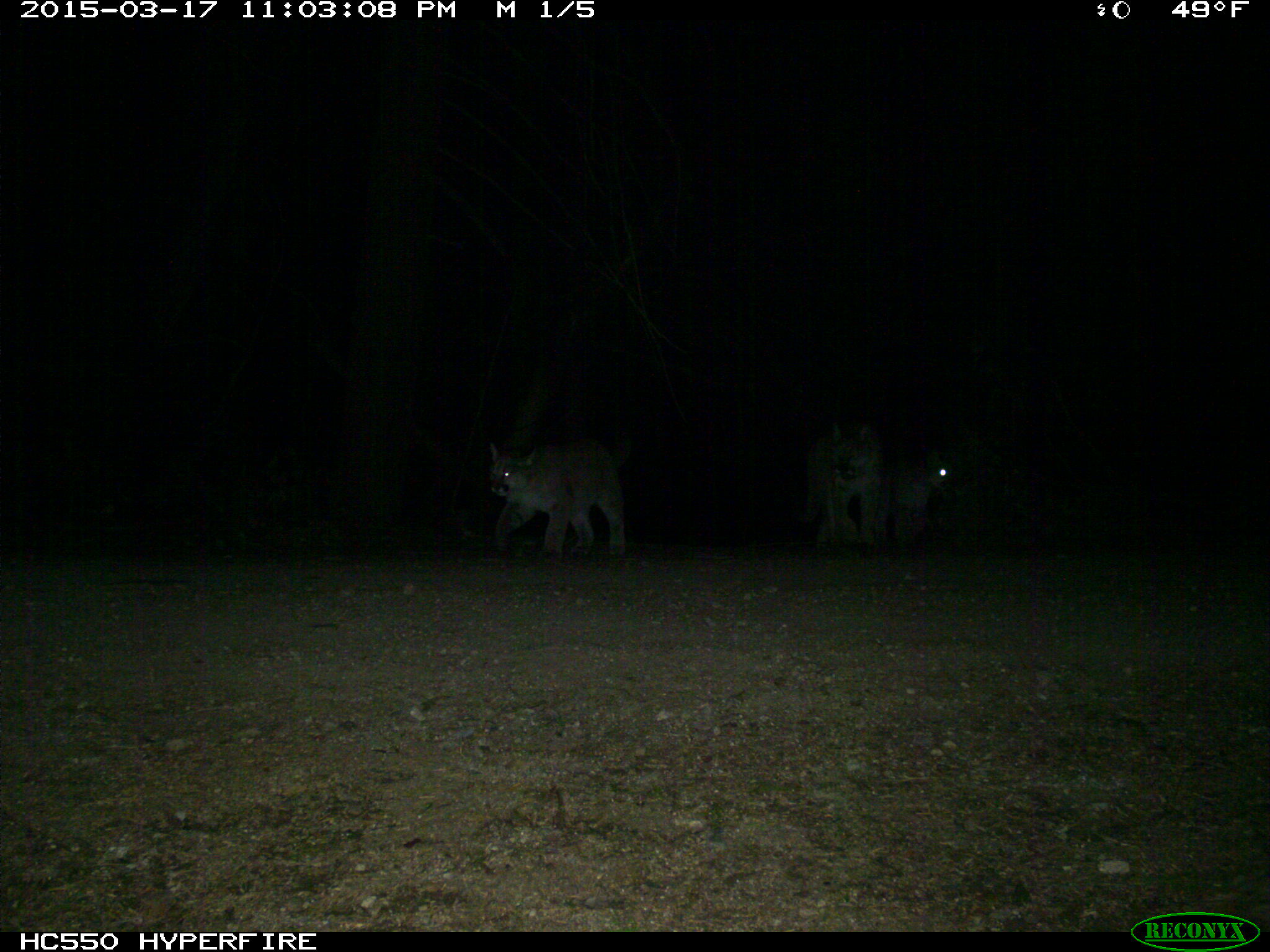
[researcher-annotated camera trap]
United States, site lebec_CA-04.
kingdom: Animalia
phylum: Chordata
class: Mammalia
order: Carnivora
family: Felidae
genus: Puma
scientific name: Puma concolor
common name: mountain lion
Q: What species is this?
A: Puma concolor (mountain lion).